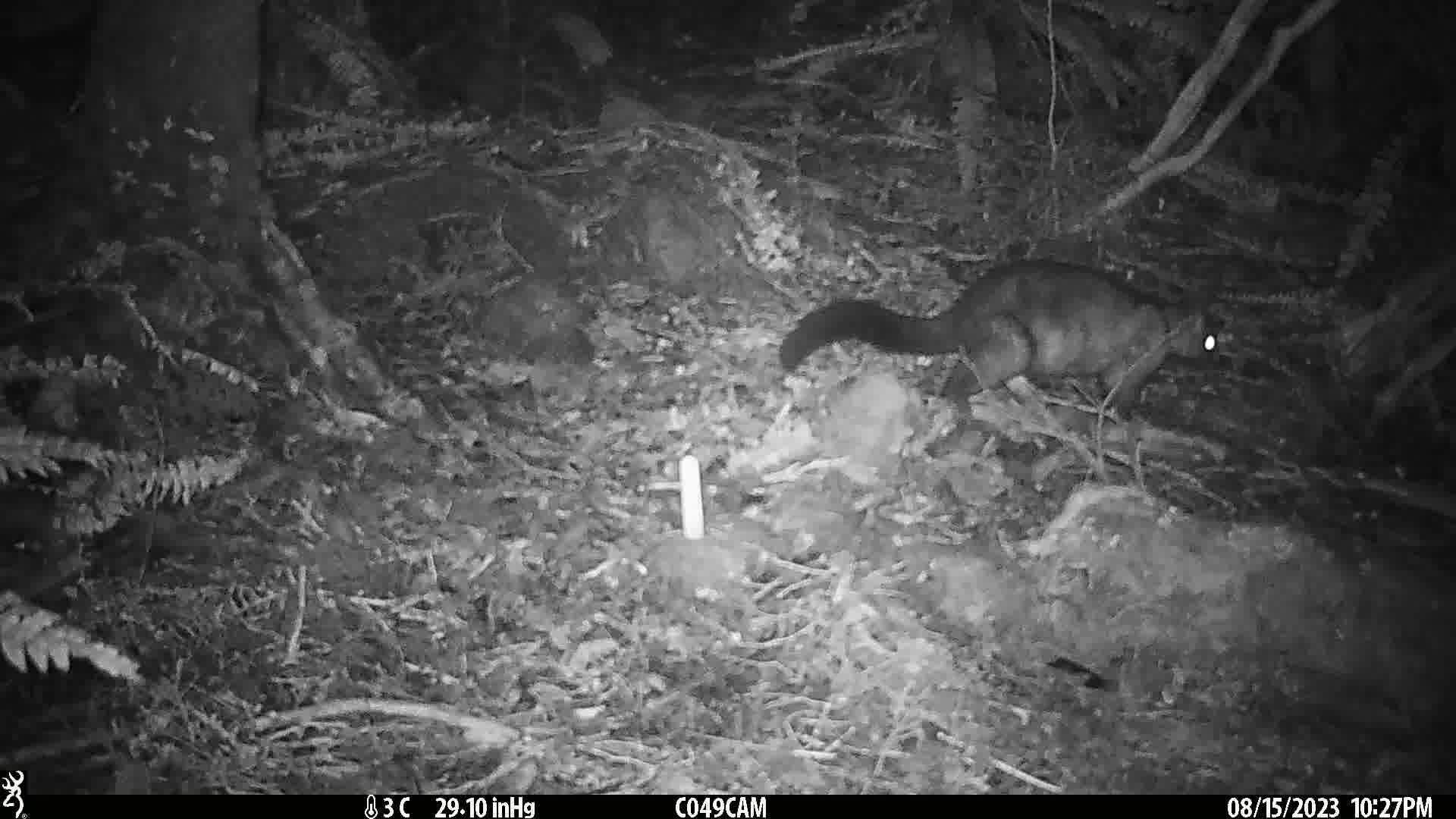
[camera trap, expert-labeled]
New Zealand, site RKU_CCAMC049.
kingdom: Animalia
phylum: Chordata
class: Mammalia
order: Diprotodontia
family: Phalangeridae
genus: Trichosurus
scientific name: Trichosurus vulpecula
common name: common brushtail possum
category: possum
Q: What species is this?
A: Possum (common brushtail possum) (Trichosurus vulpecula).